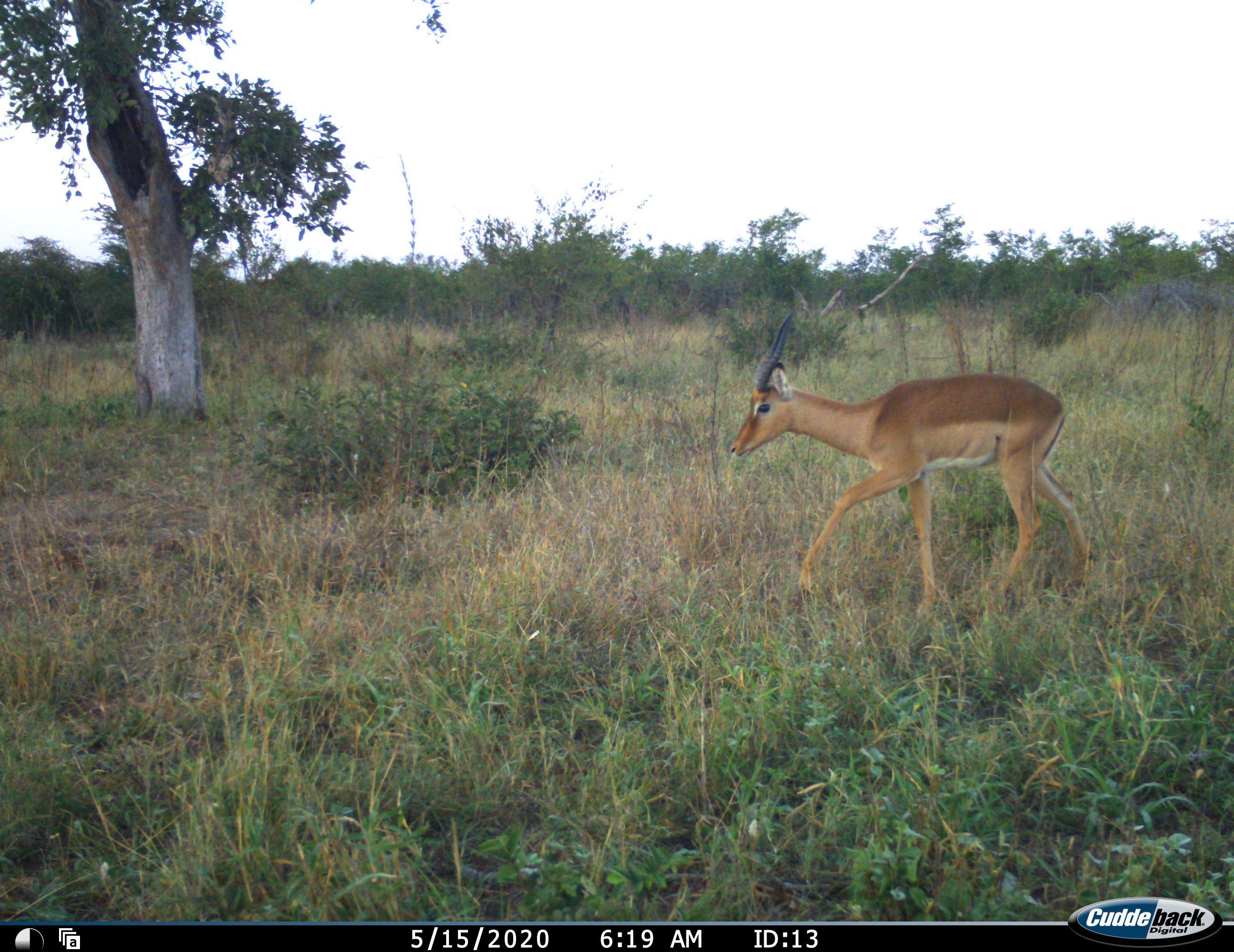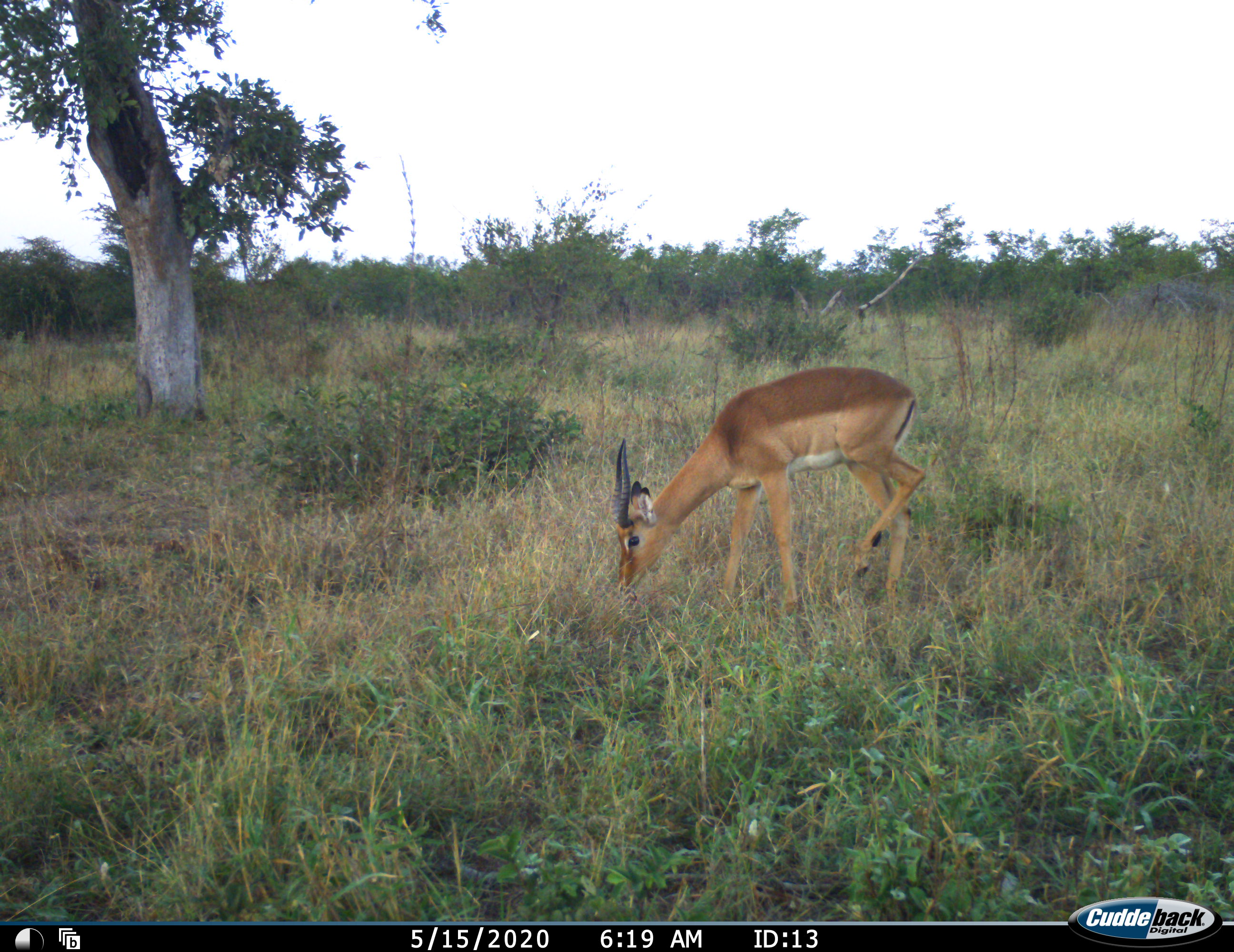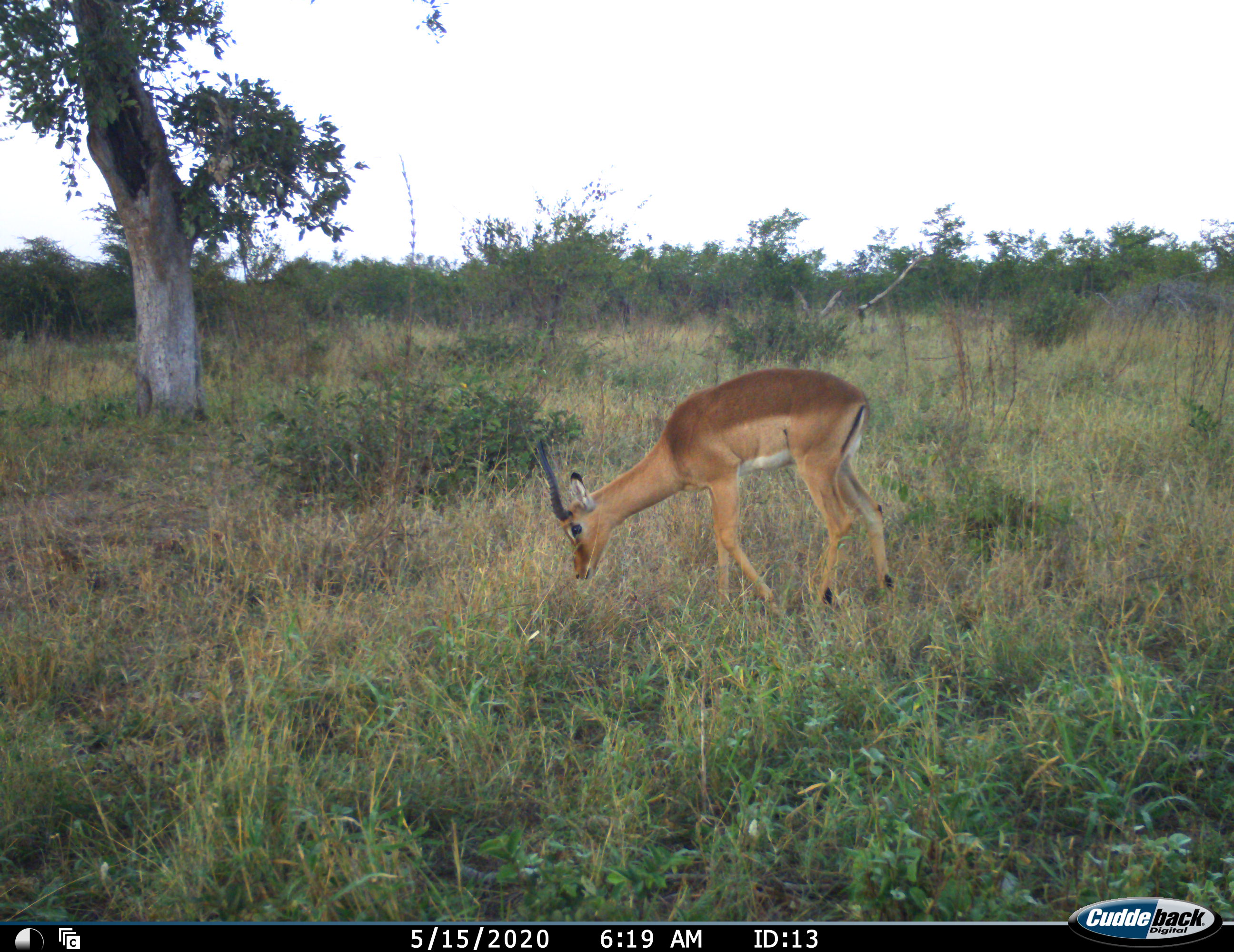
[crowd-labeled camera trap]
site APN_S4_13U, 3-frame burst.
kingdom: Animalia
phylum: Chordata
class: Mammalia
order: Artiodactyla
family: Bovidae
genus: Aepyceros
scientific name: Aepyceros melampus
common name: impala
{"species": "impala (Aepyceros melampus)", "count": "1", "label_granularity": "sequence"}